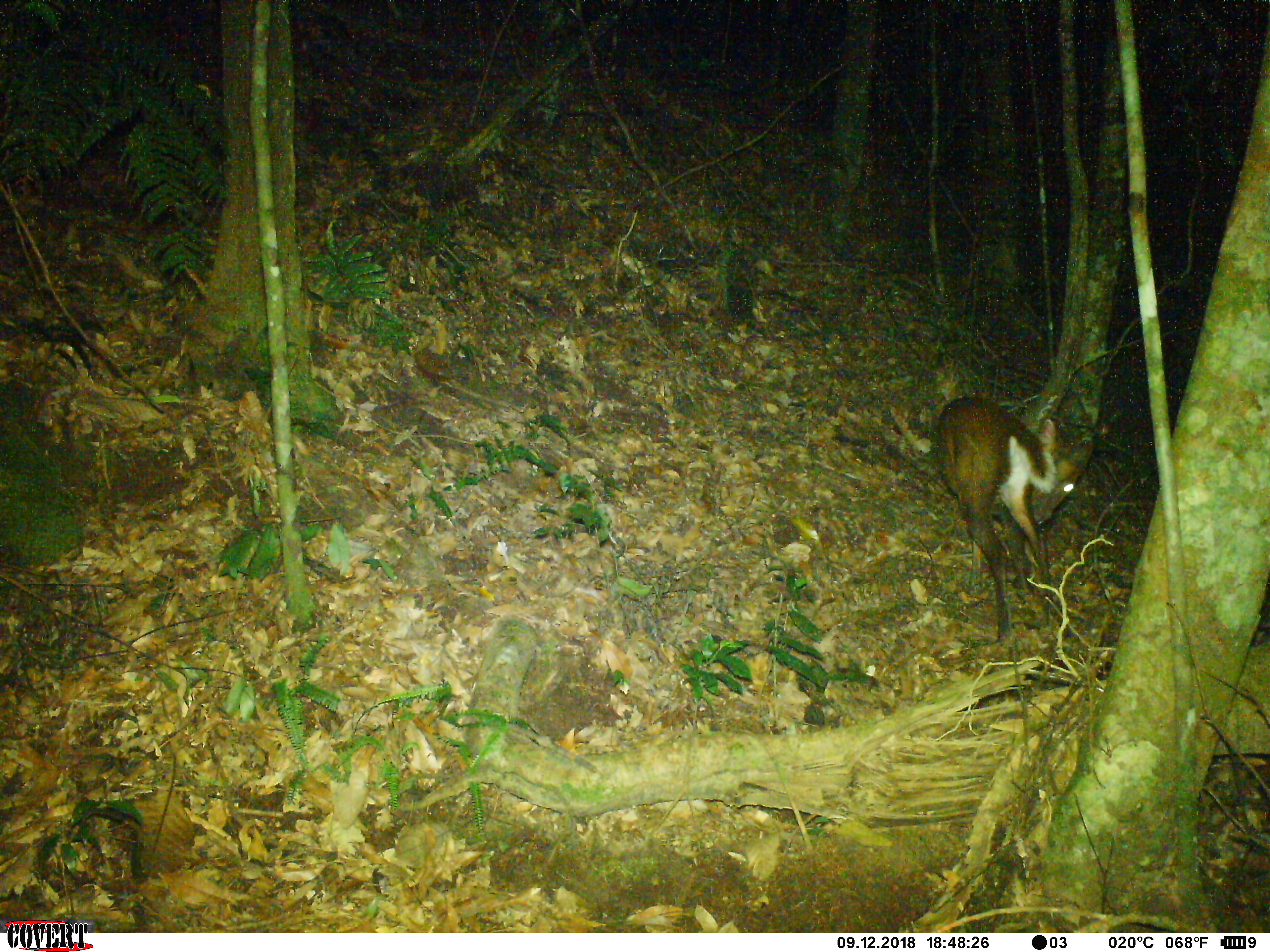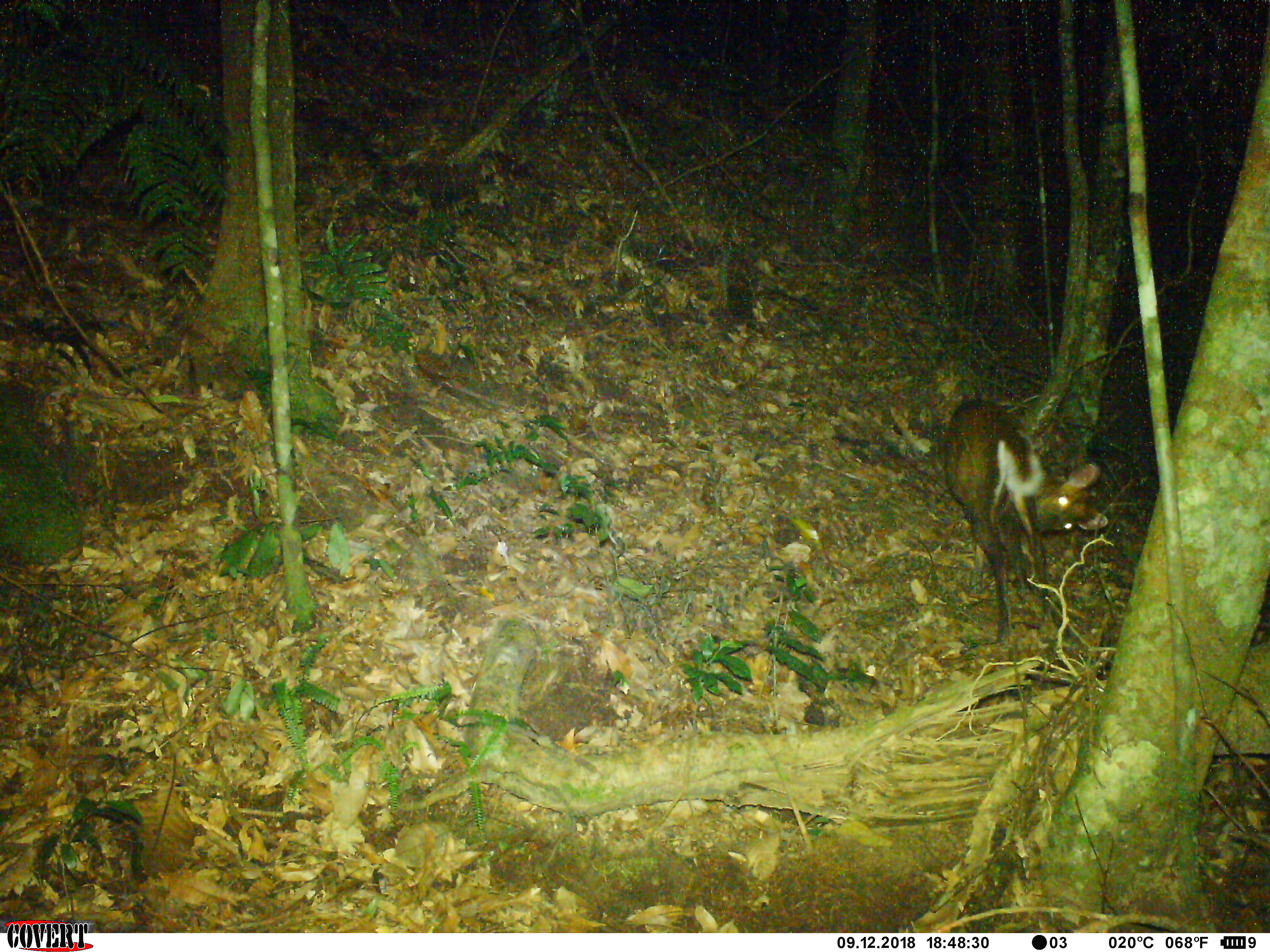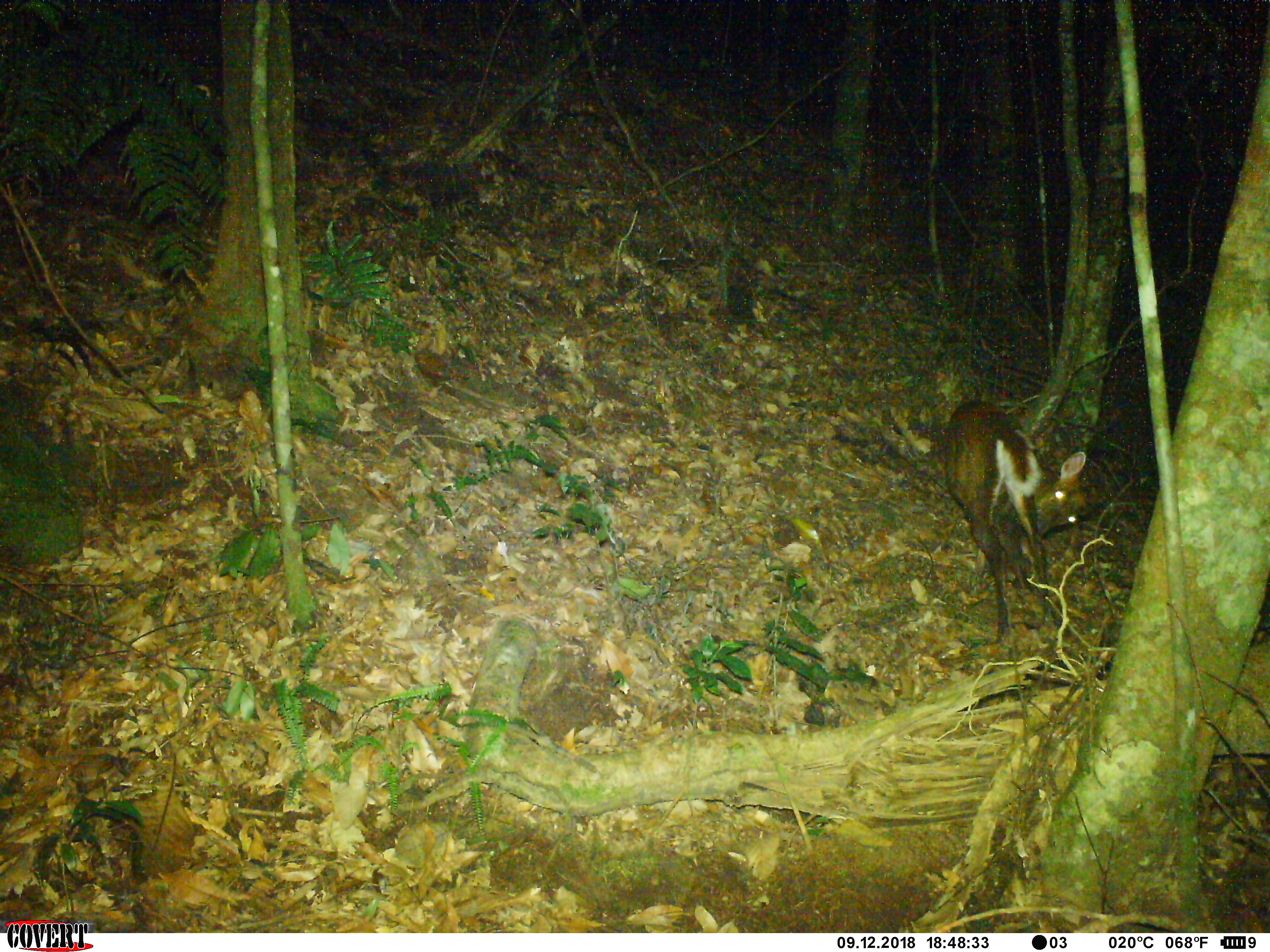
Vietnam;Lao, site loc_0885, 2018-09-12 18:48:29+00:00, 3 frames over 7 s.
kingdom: Animalia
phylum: Chordata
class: Mammalia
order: Artiodactyla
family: Cervidae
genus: Muntiacus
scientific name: Muntiacus rooseveltorum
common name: roosevelt's muntjac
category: roosevelts muntjac group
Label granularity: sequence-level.